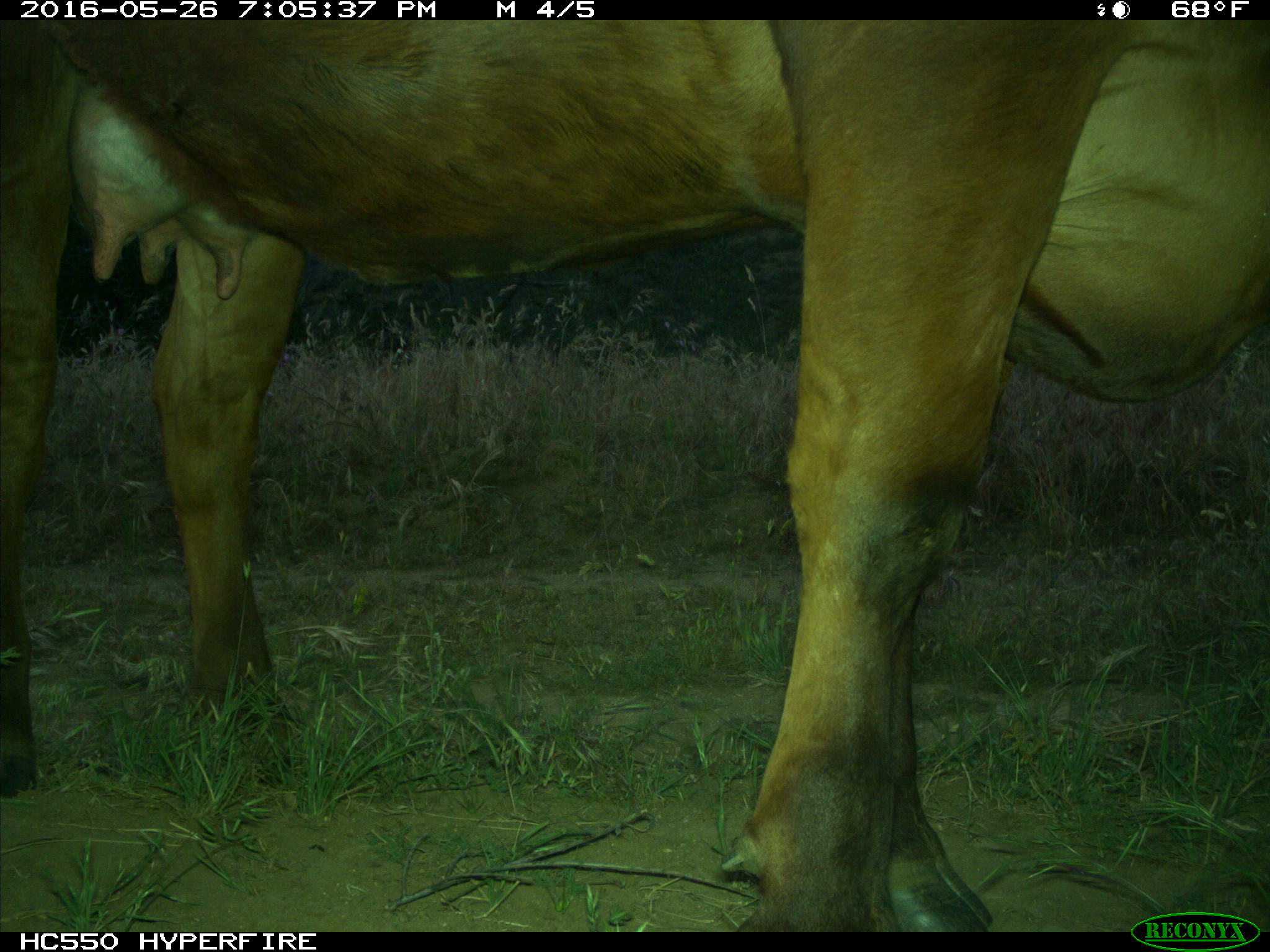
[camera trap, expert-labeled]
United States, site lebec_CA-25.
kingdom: Animalia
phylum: Chordata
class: Mammalia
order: Artiodactyla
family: Bovidae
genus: Bos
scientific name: Bos taurus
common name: domestic cow